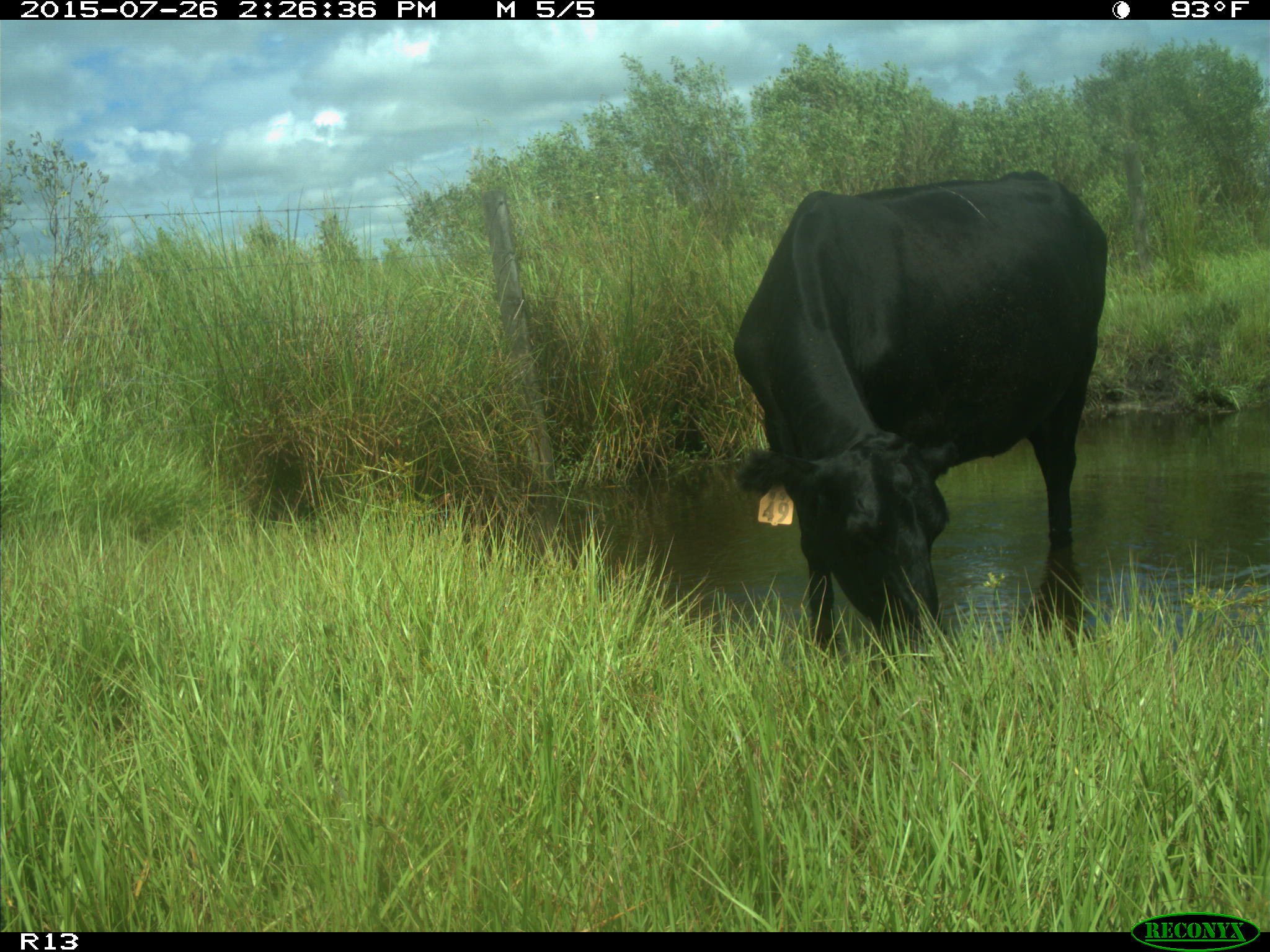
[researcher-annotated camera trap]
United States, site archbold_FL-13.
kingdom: Animalia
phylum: Chordata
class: Mammalia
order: Artiodactyla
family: Bovidae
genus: Bos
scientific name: Bos taurus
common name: domestic cow